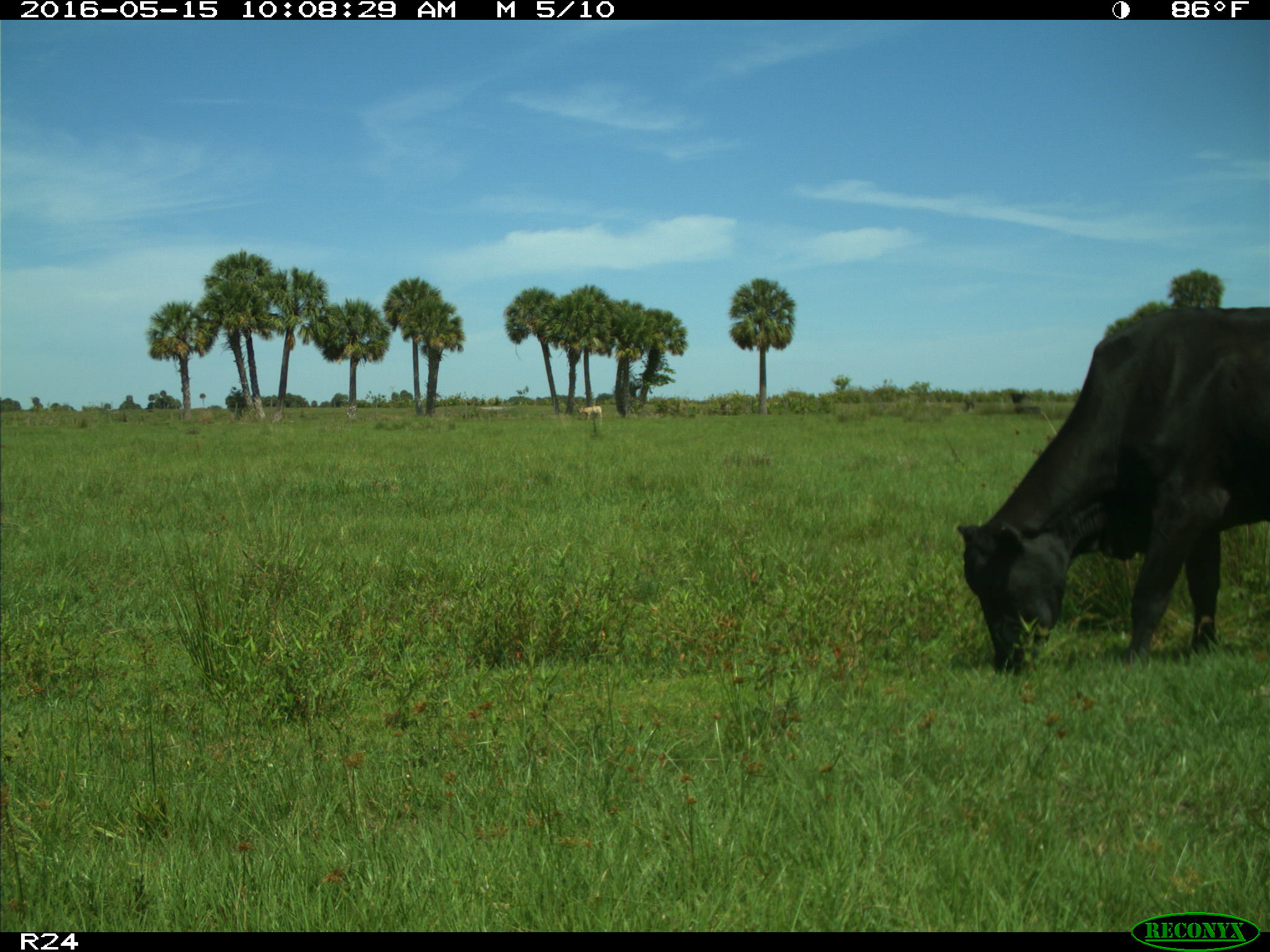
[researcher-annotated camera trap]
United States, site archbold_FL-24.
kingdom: Animalia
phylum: Chordata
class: Mammalia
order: Artiodactyla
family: Bovidae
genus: Bos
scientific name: Bos taurus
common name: domestic cow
Bos taurus (domestic cow).